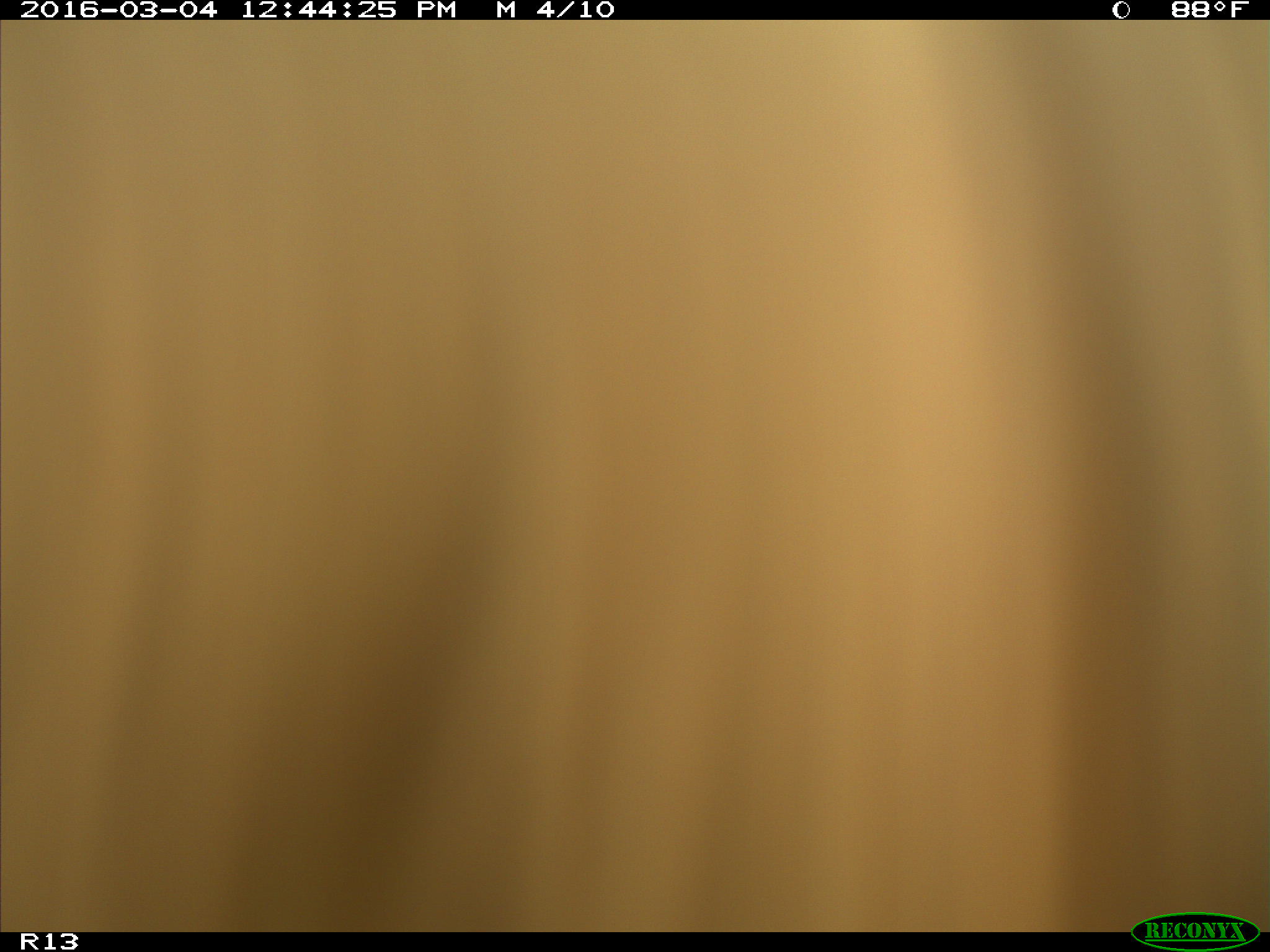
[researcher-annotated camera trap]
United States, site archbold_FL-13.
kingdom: Animalia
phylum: Chordata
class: Mammalia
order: Artiodactyla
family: Bovidae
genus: Bos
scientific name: Bos taurus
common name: domestic cow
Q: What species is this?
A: Bos taurus (domestic cow).